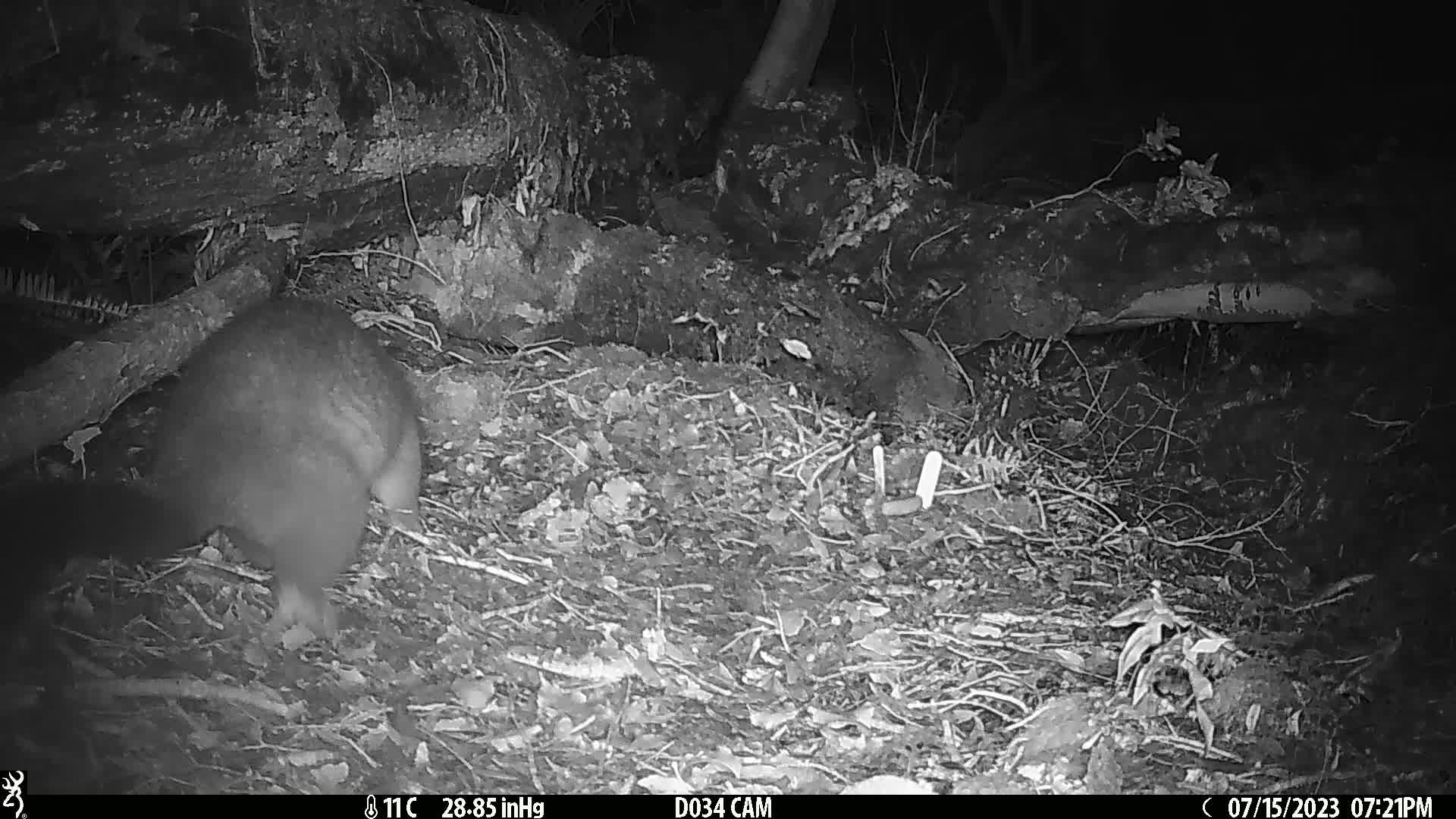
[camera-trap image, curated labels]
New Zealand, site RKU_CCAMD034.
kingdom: Animalia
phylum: Chordata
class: Mammalia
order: Diprotodontia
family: Phalangeridae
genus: Trichosurus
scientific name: Trichosurus vulpecula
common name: common brushtail possum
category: possum